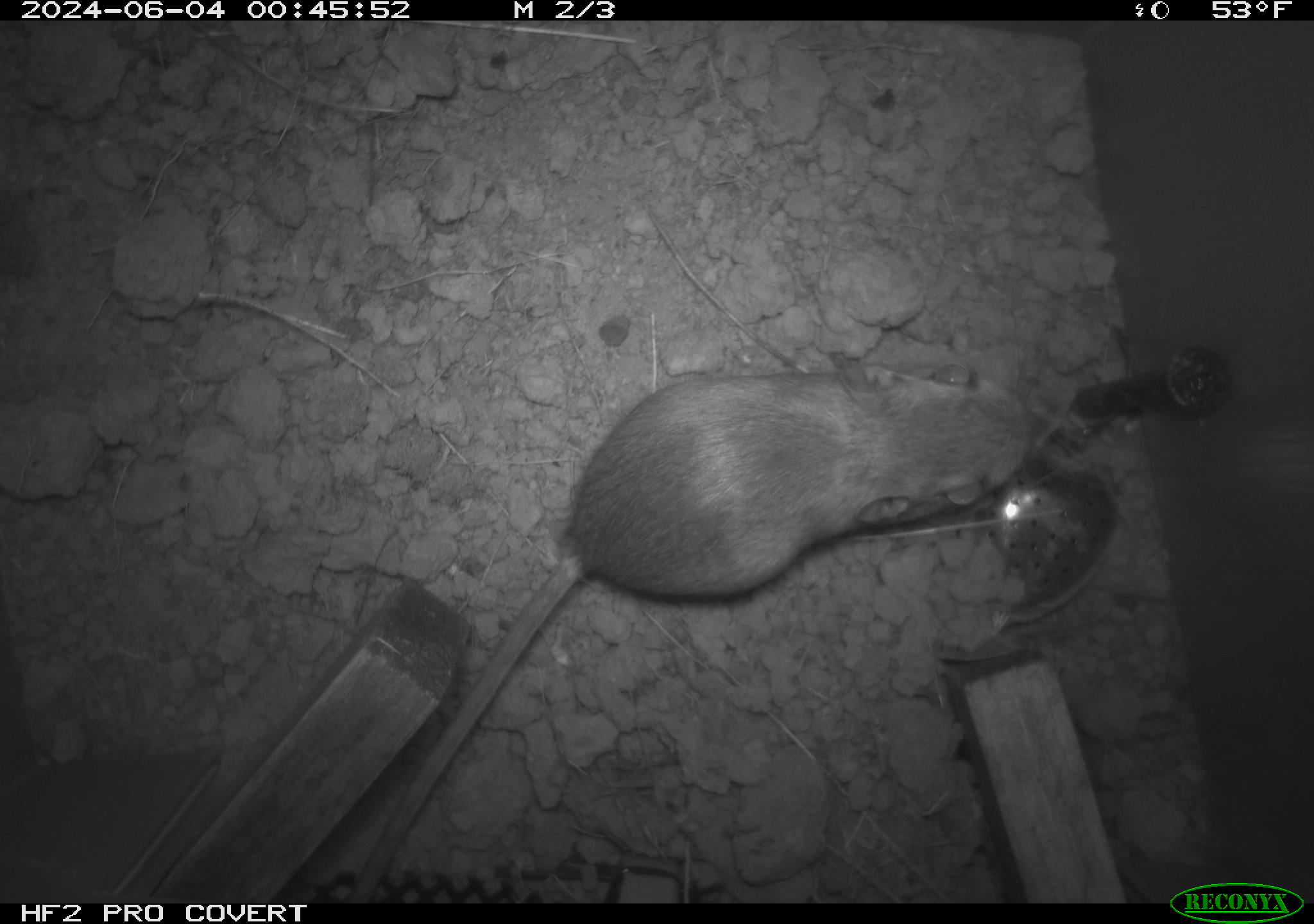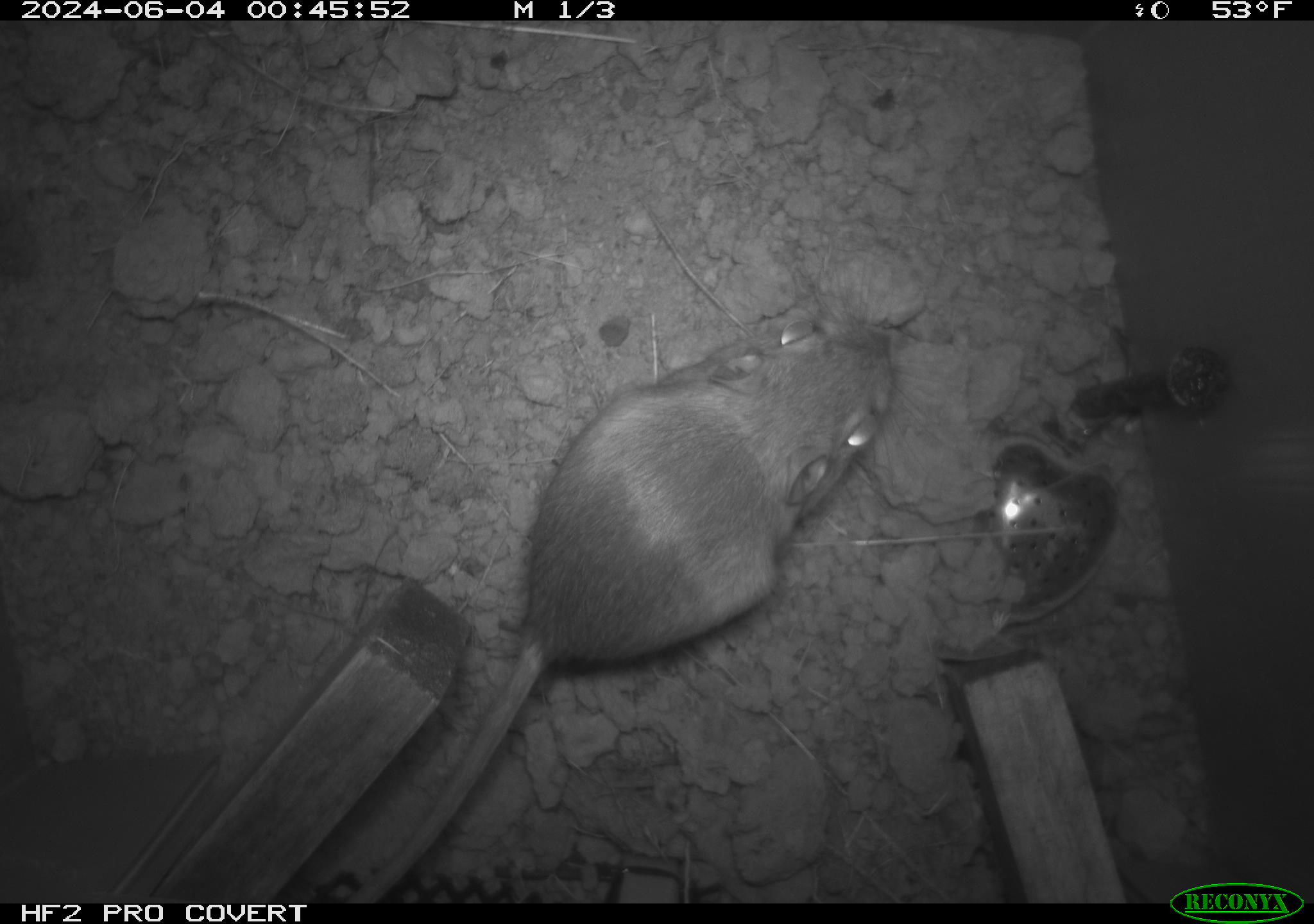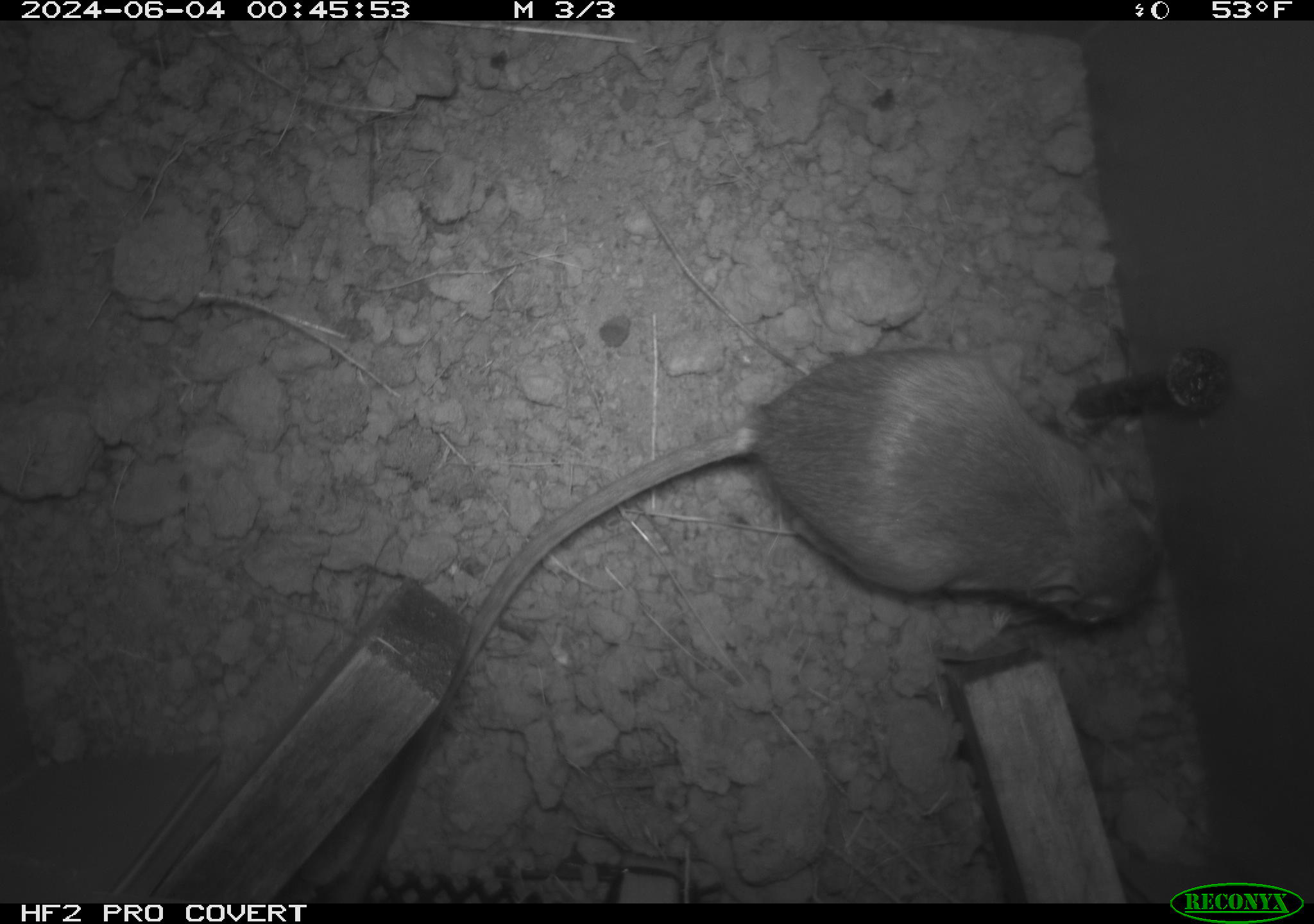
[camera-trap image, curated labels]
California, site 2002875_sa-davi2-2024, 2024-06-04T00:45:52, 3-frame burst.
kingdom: Animalia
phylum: Chordata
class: Mammalia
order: Rodentia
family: Heteromyidae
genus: Dipodomys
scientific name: Dipodomys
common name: kangaroo rats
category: dipodomys species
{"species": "dipodomys species (kangaroo rats) (Dipodomys)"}